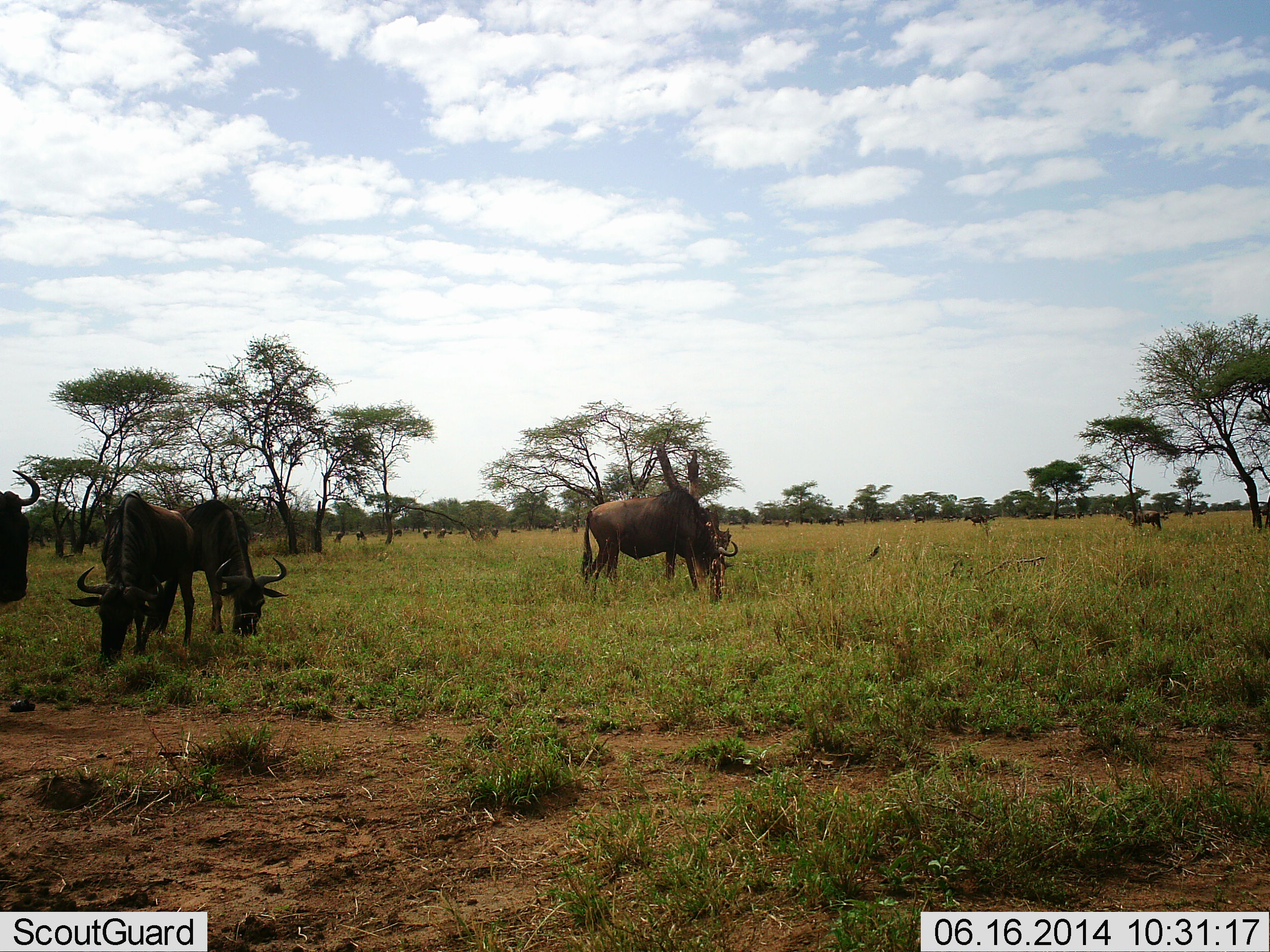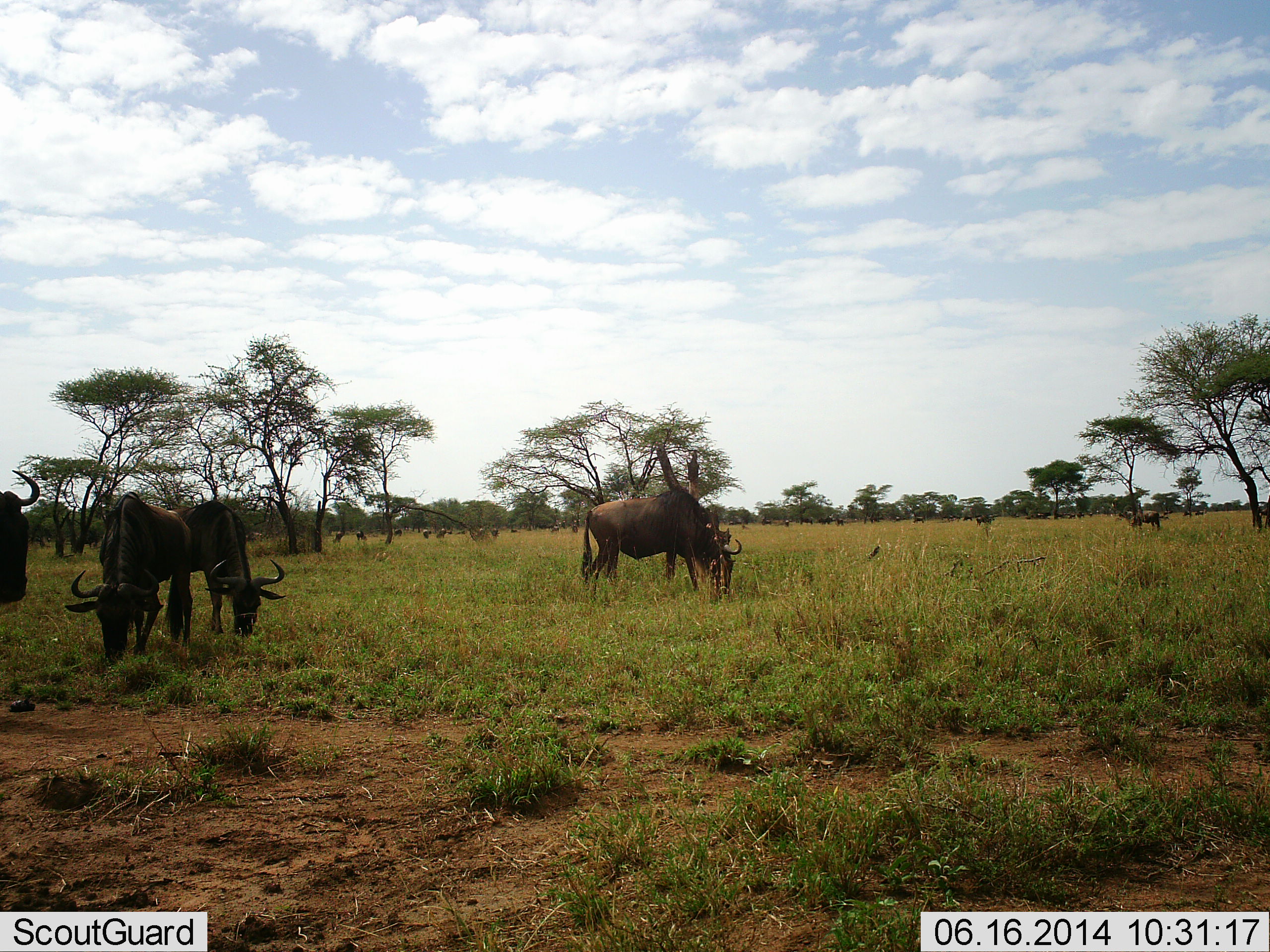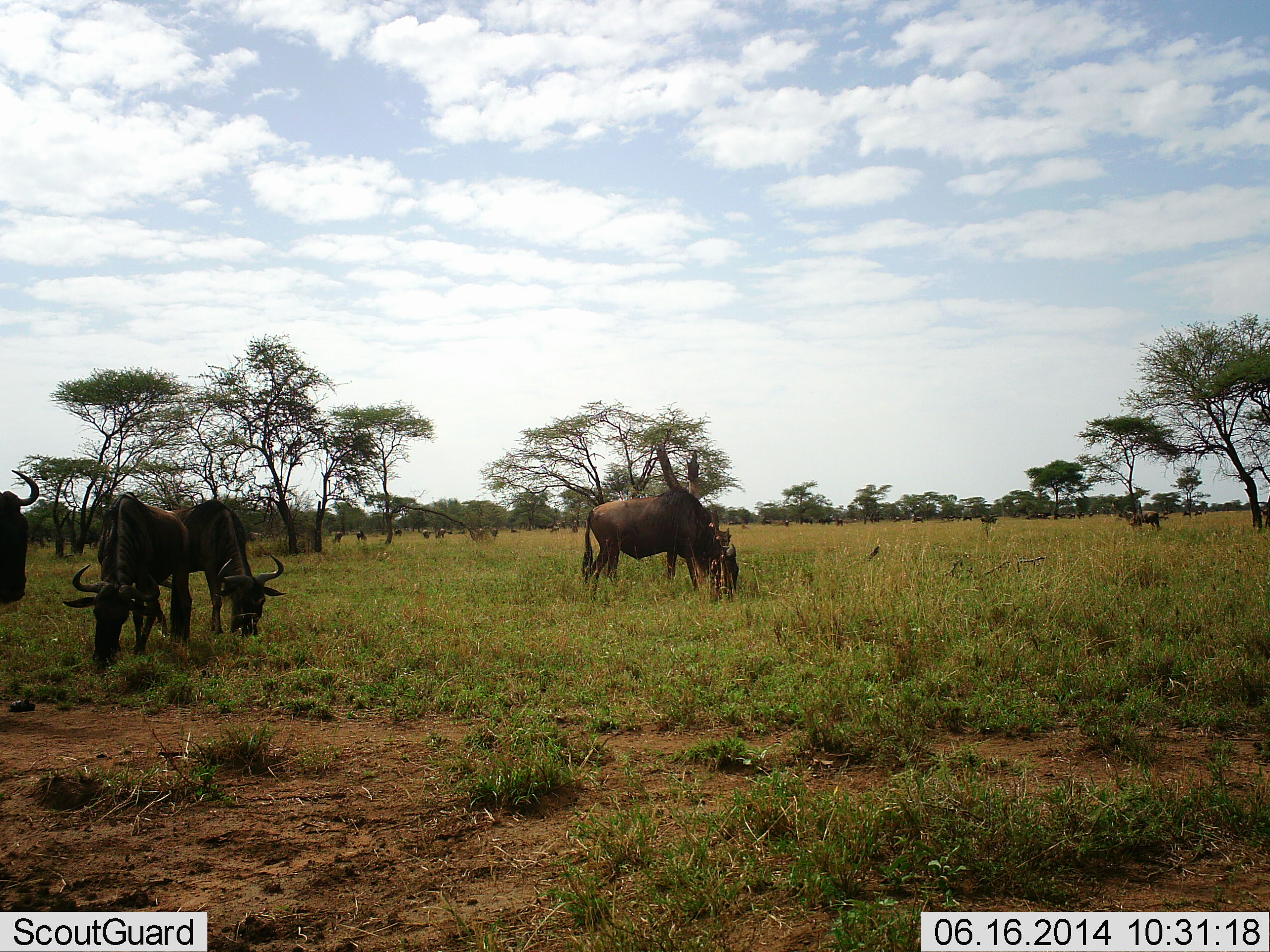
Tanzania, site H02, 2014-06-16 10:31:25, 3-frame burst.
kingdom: Animalia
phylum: Chordata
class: Mammalia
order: Artiodactyla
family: Bovidae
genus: Connochaetes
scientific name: Connochaetes taurinus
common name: blue wildebeest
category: wildebeest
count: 11-50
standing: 20%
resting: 0%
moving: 10%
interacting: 0%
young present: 0%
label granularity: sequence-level